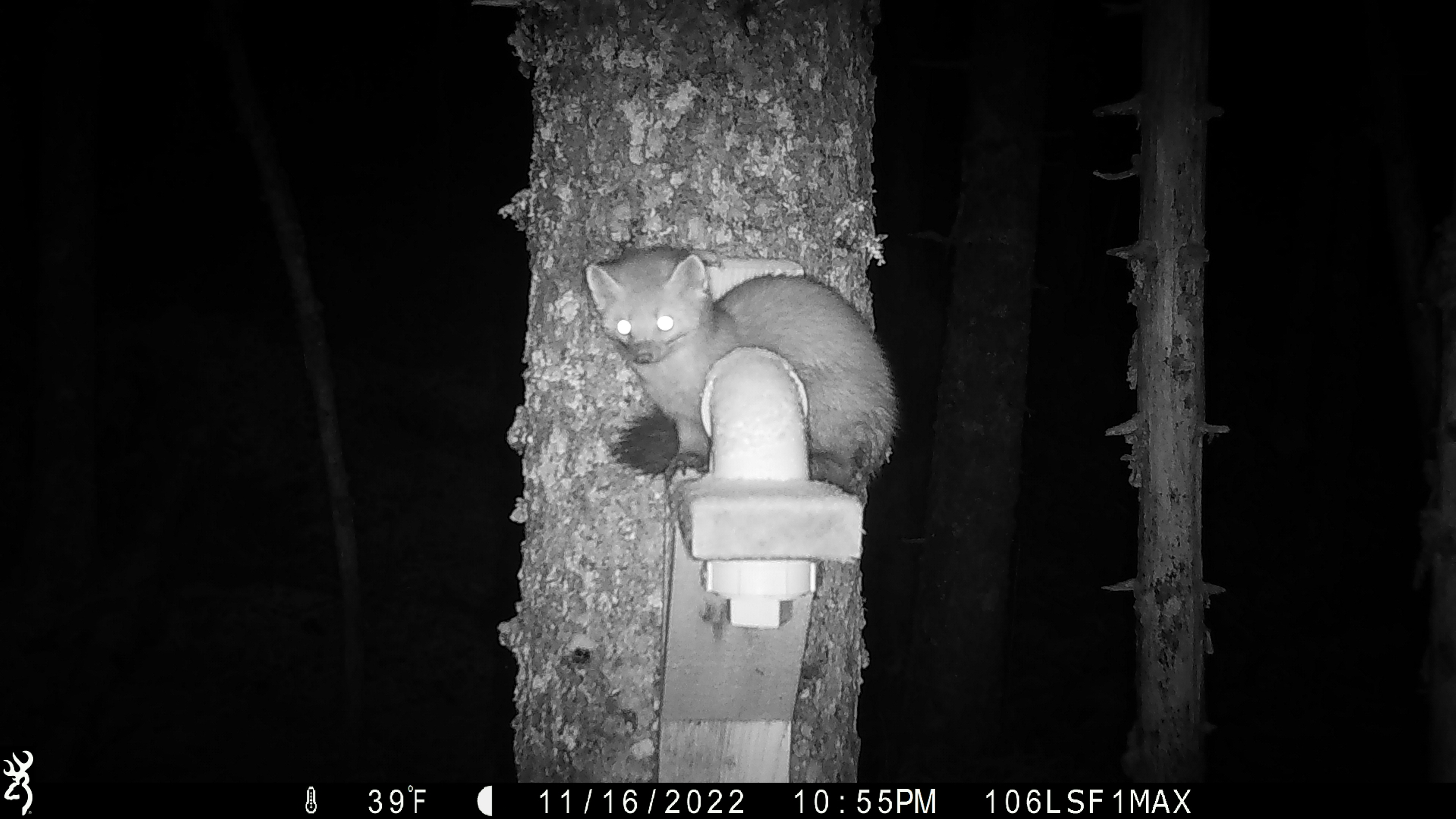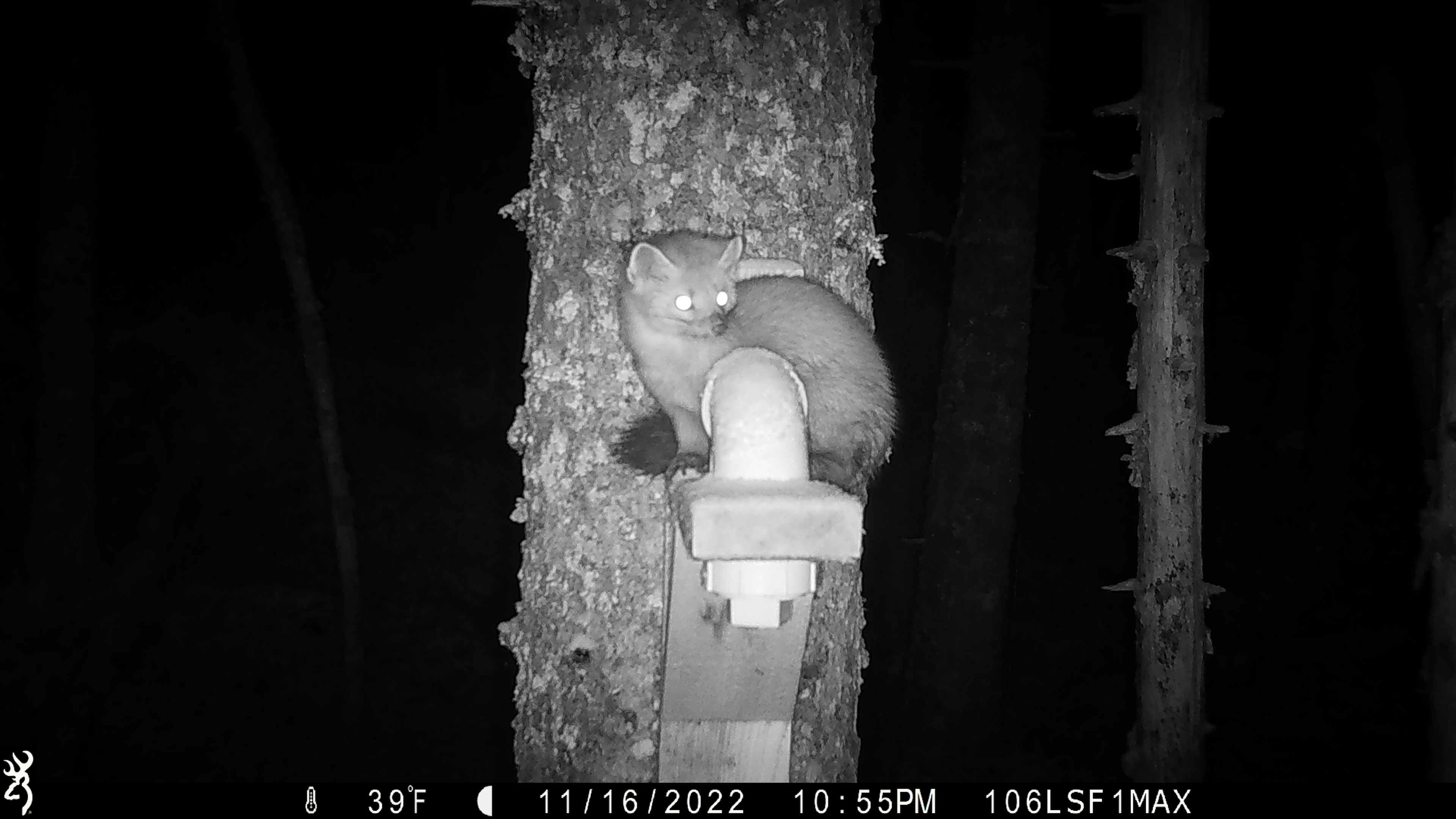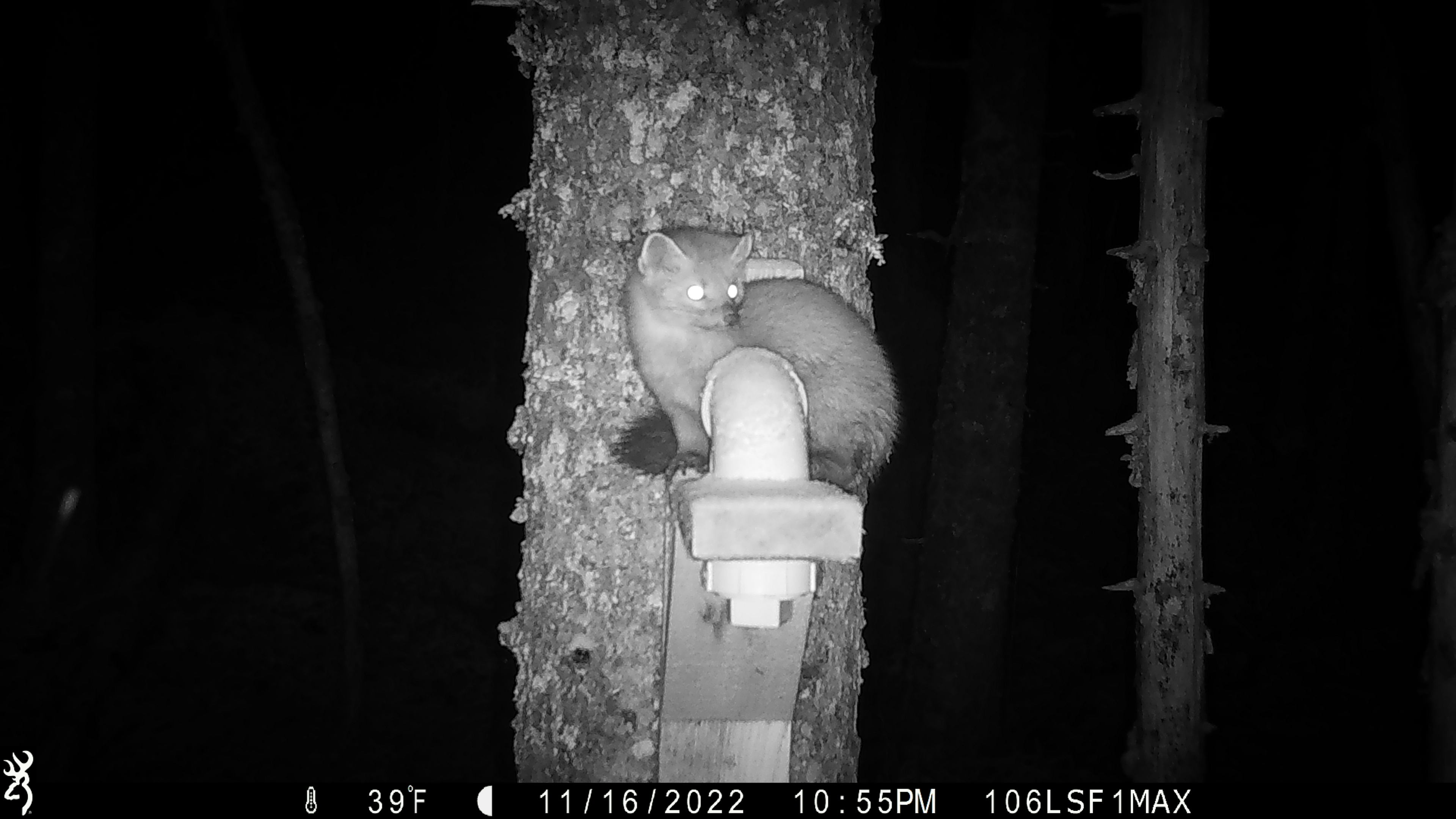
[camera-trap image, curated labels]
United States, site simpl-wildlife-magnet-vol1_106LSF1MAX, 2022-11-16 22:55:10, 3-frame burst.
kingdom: Animalia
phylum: Chordata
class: Mammalia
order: Carnivora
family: Mustelidae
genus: Martes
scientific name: Martes americana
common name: american marten